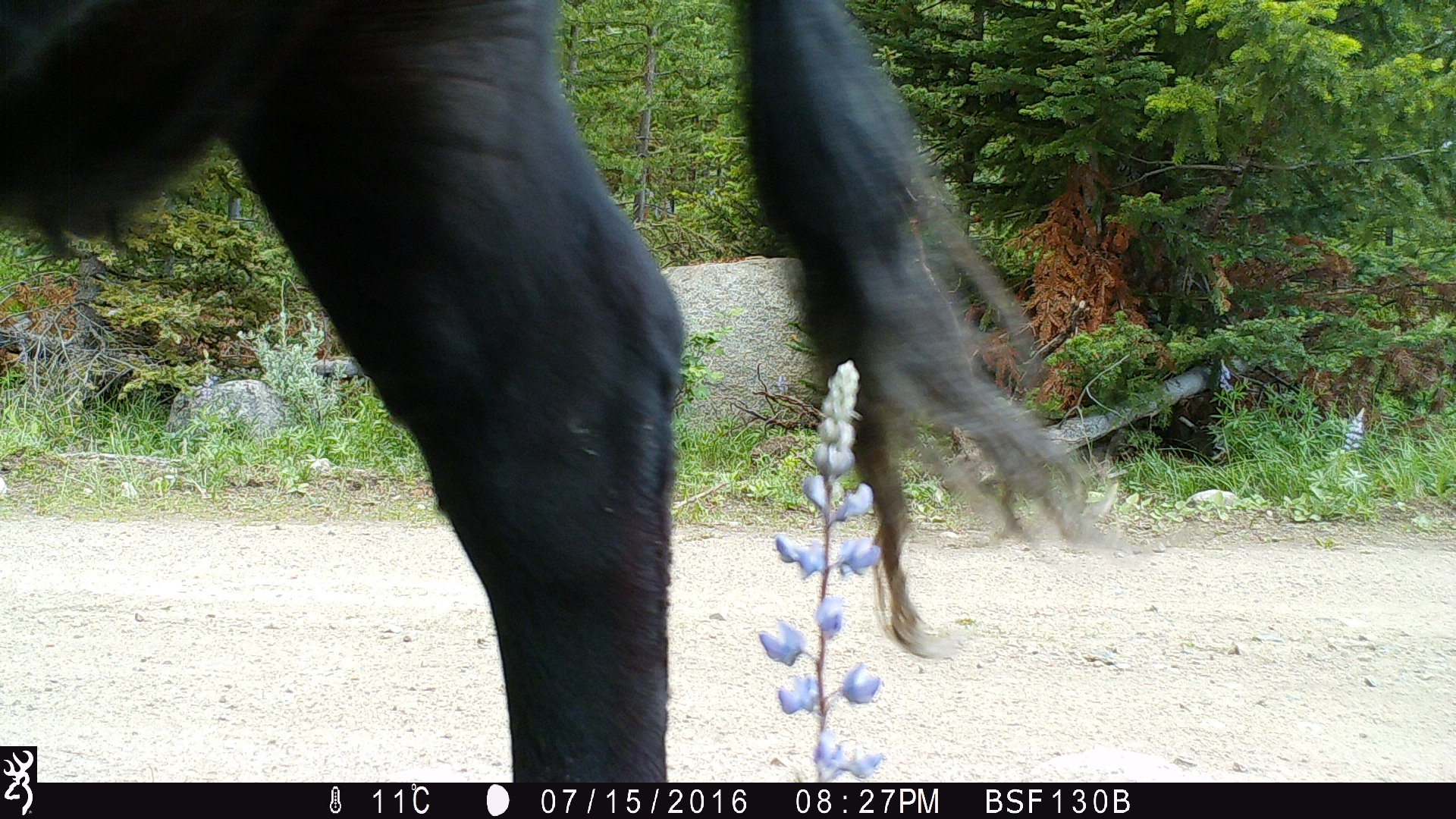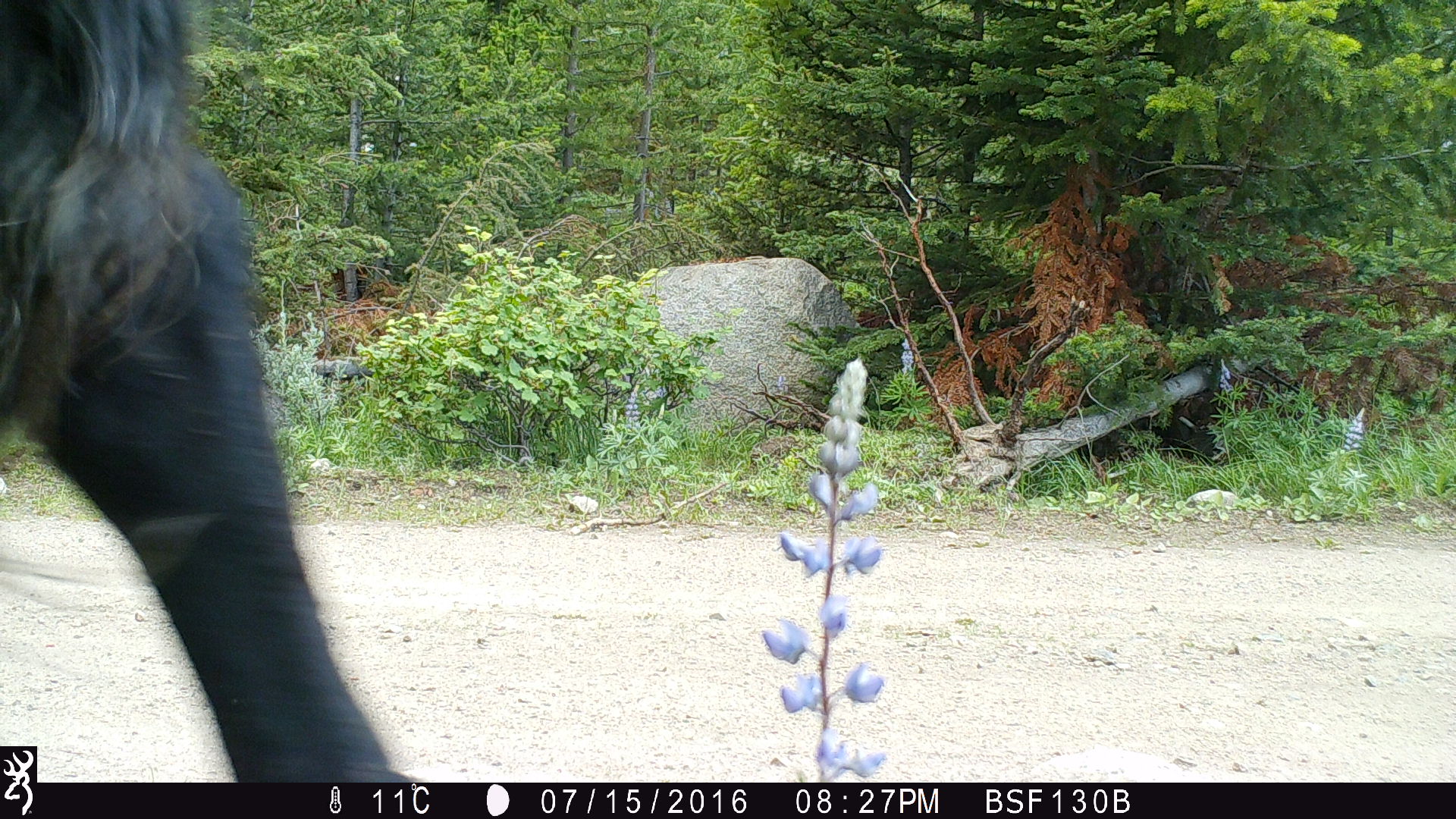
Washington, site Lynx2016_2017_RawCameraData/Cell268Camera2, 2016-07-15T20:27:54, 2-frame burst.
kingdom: Animalia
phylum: Chordata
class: Mammalia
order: Artiodactyla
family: Bovidae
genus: Bos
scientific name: Bos taurus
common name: domestic cattle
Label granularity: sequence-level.